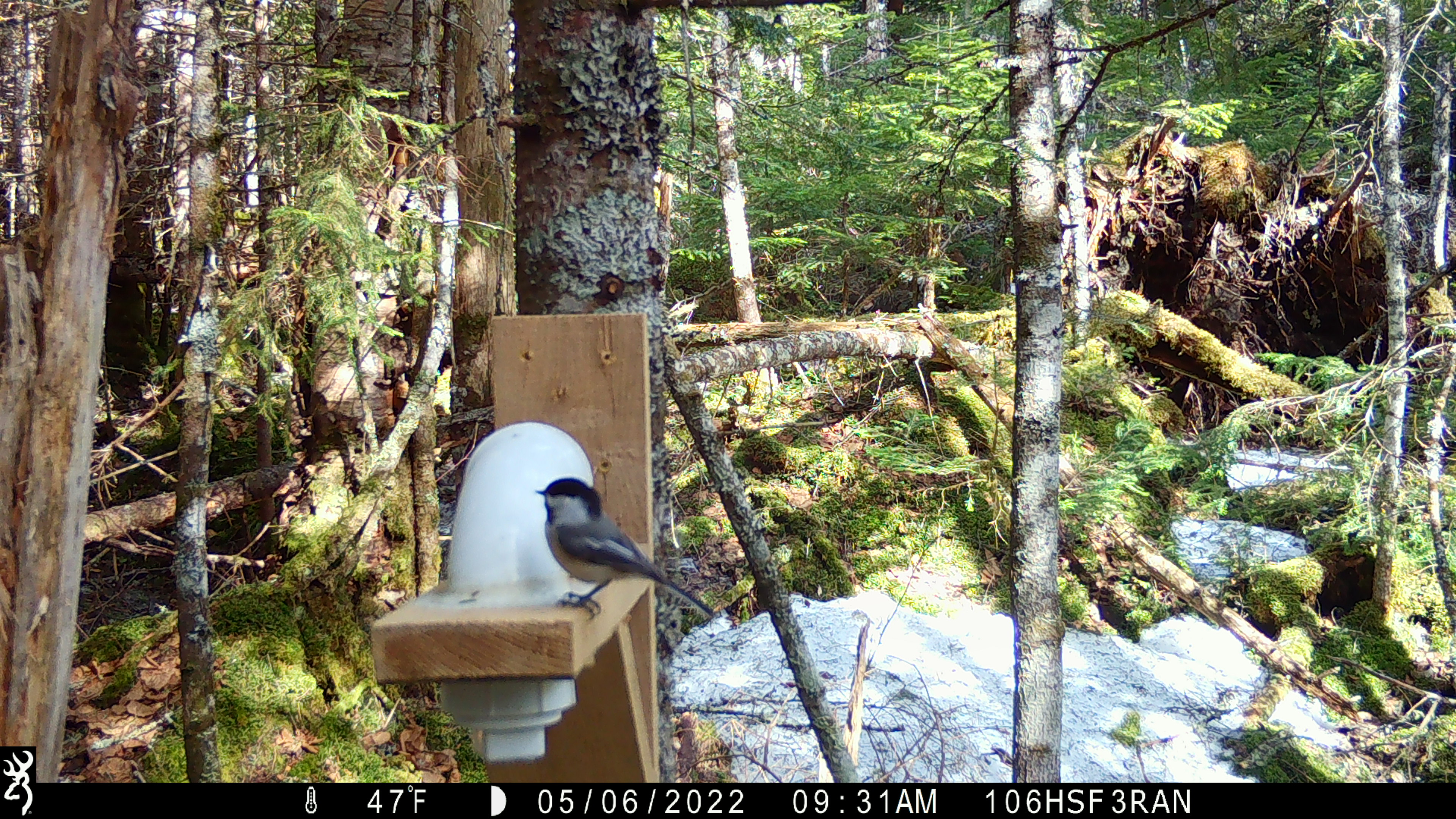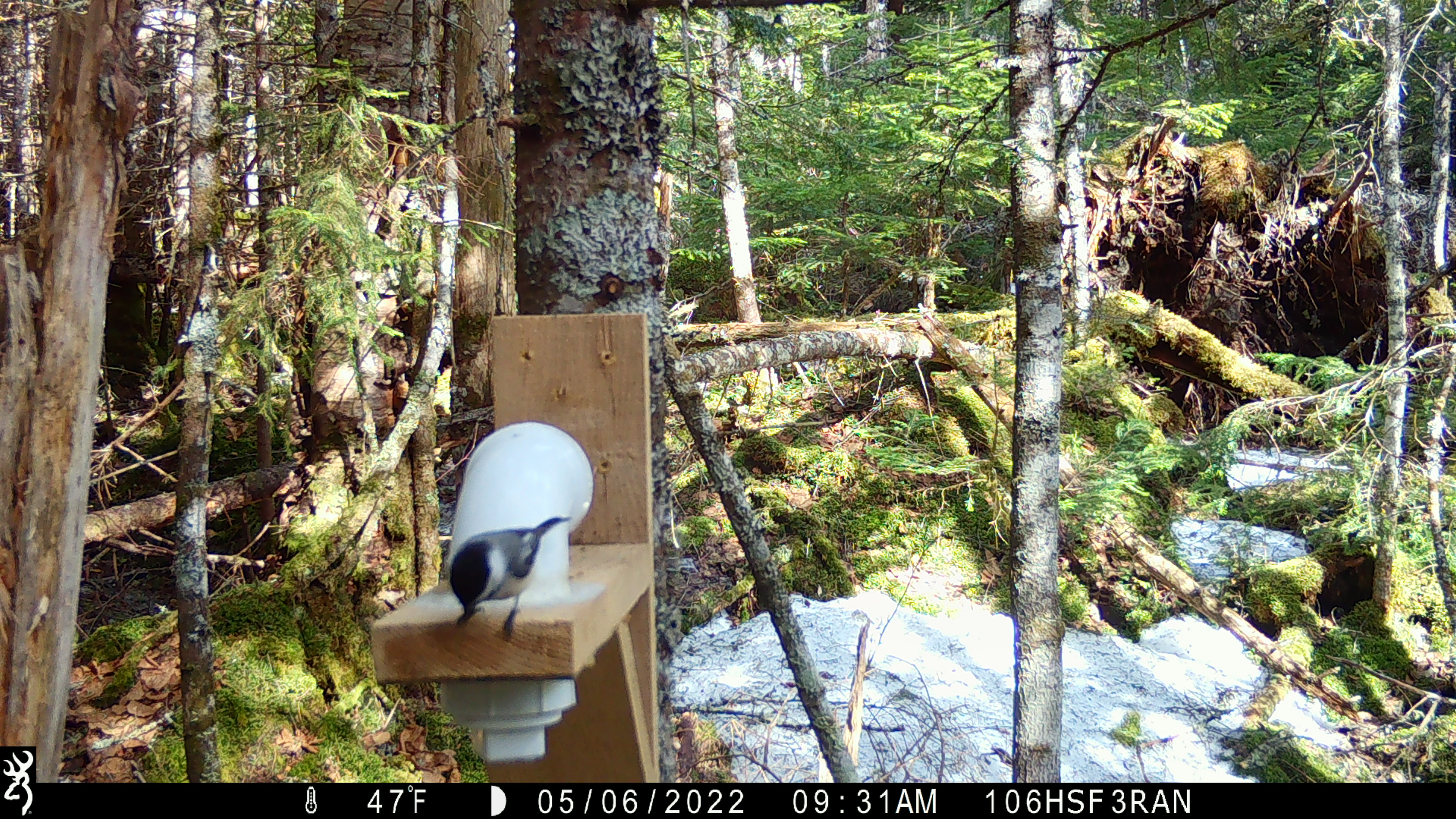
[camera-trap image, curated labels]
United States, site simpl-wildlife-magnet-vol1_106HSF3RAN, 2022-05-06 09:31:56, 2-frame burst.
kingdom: Animalia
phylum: Chordata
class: Aves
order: Passeriformes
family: Paridae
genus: Poecile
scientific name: Poecile atricapillus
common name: black-capped chickadee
Black-capped chickadee (Poecile atricapillus).